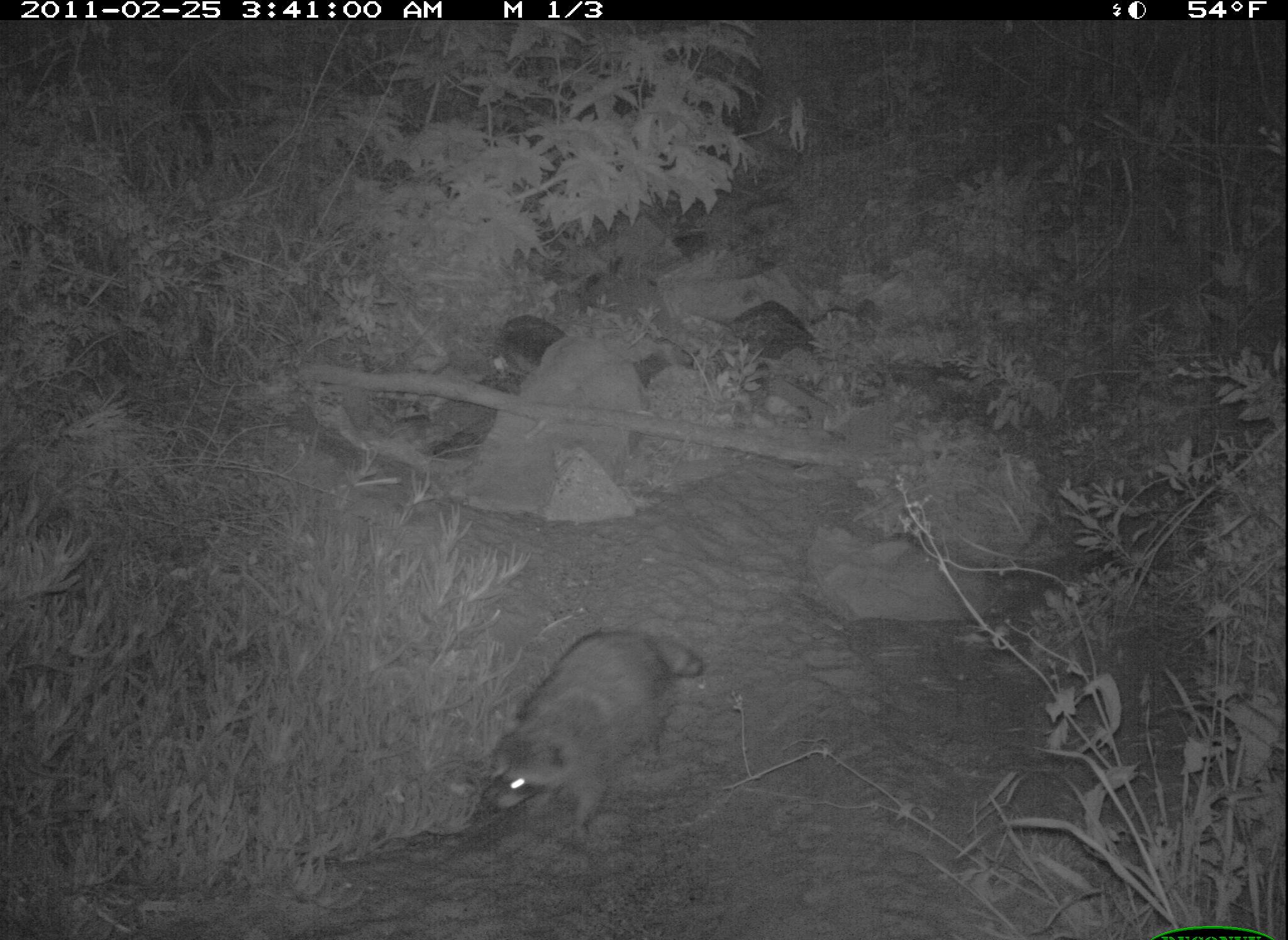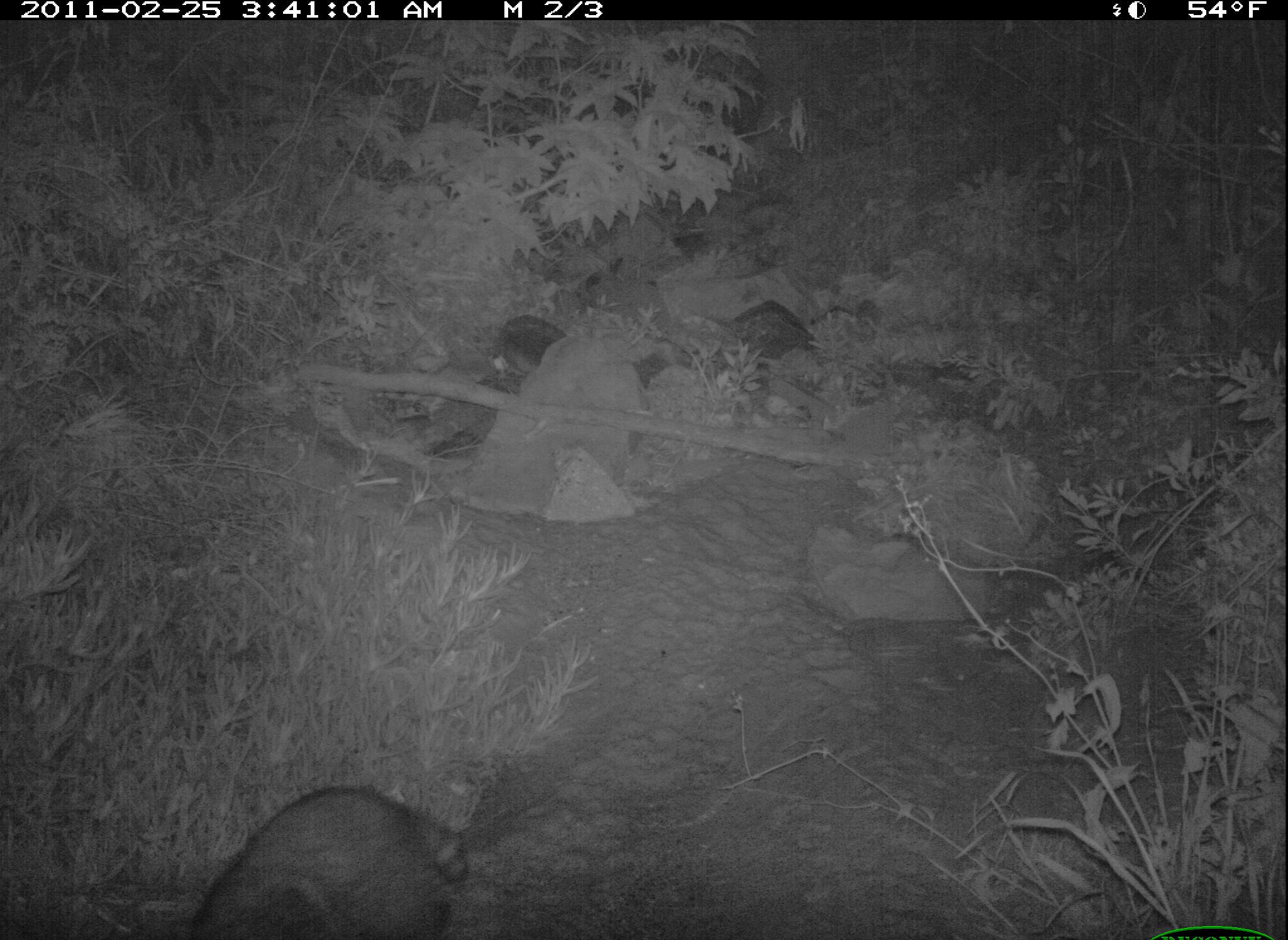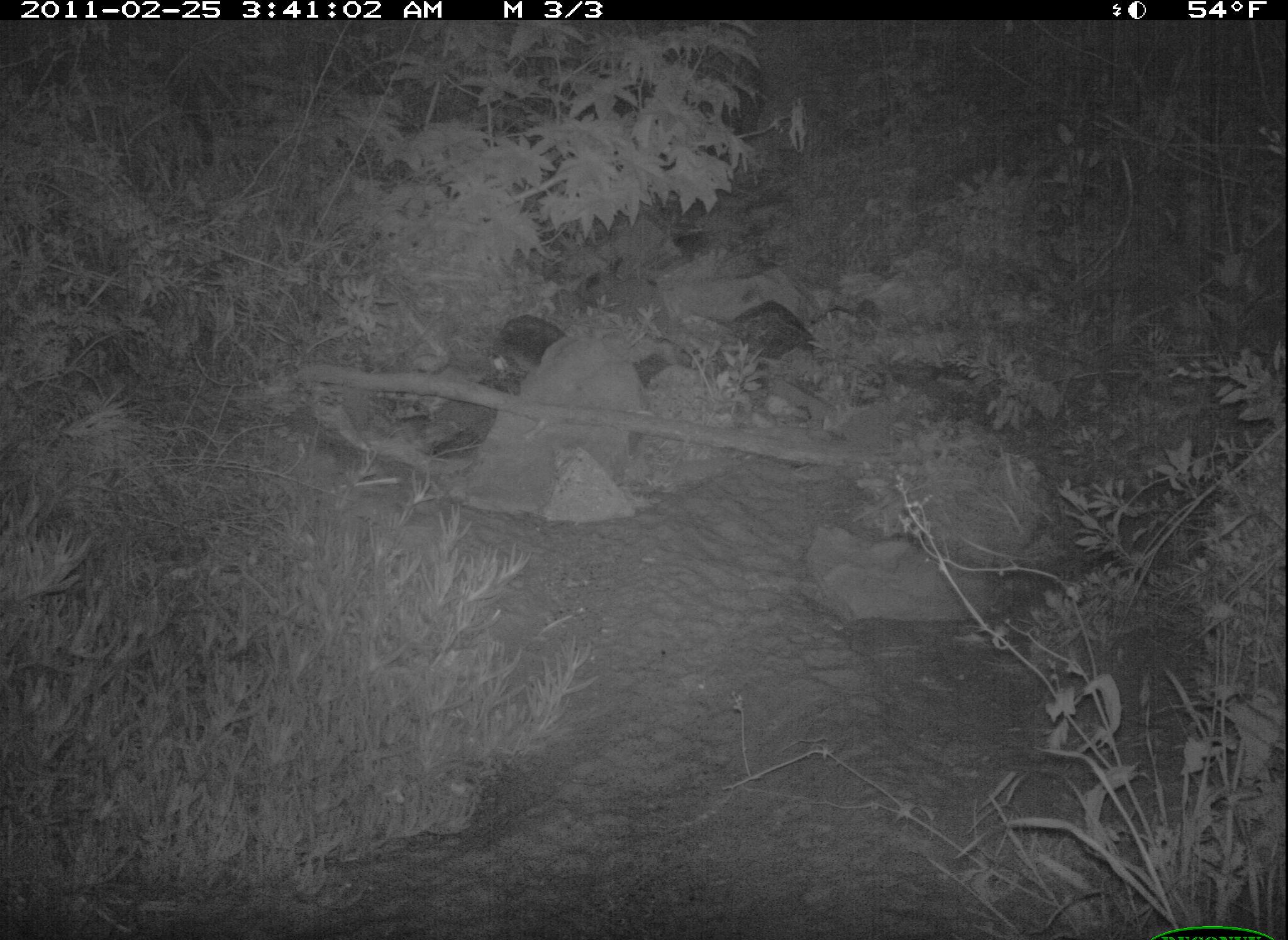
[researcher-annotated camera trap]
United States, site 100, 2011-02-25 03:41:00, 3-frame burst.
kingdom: Animalia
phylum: Chordata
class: Mammalia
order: Carnivora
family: Procyonidae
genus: Procyon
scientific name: Procyon lotor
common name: raccoon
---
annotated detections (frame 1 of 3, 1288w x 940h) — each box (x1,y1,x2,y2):
raccoon: (470,610,716,841)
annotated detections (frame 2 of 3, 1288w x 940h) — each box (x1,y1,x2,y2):
raccoon: (185,775,478,940)